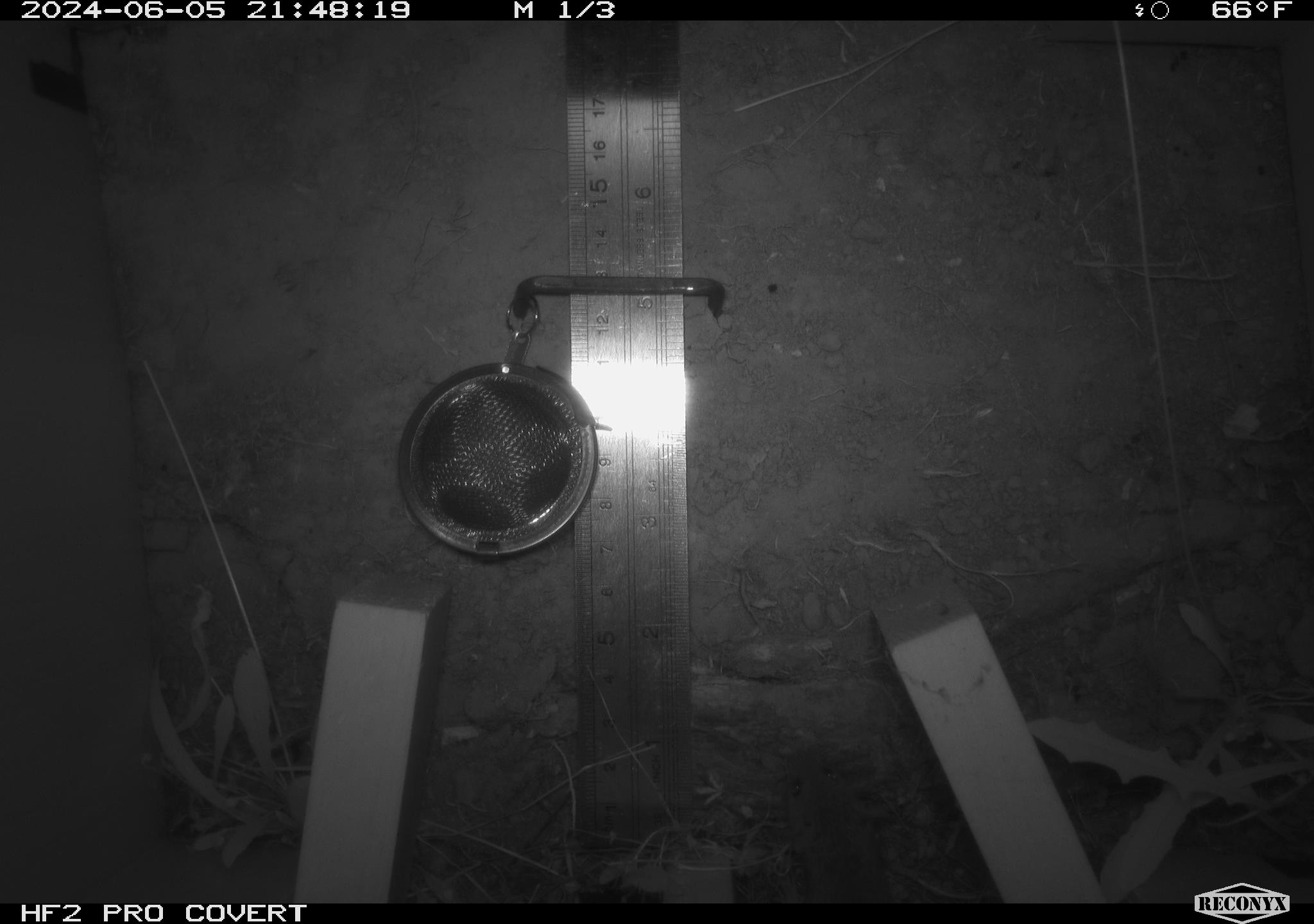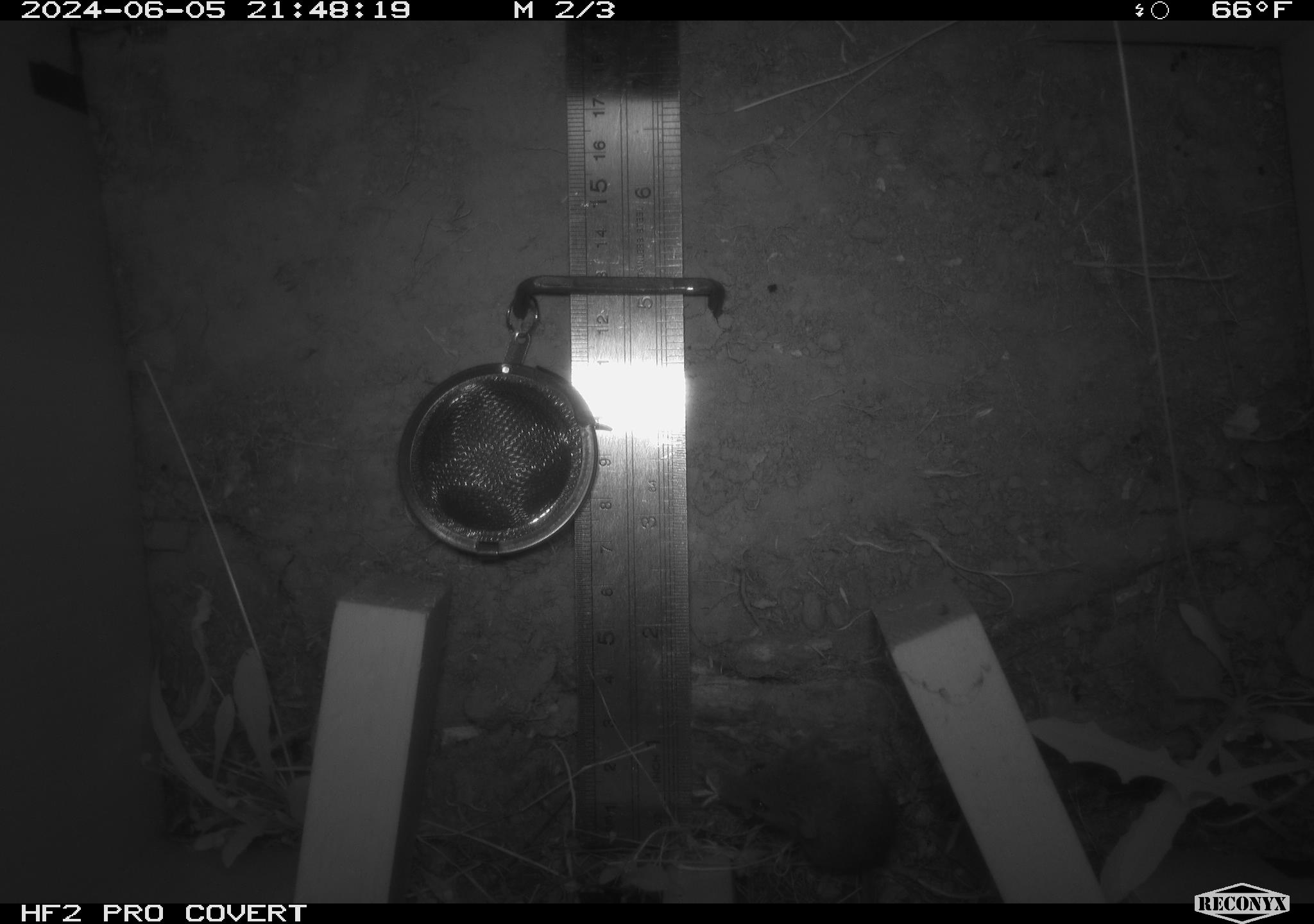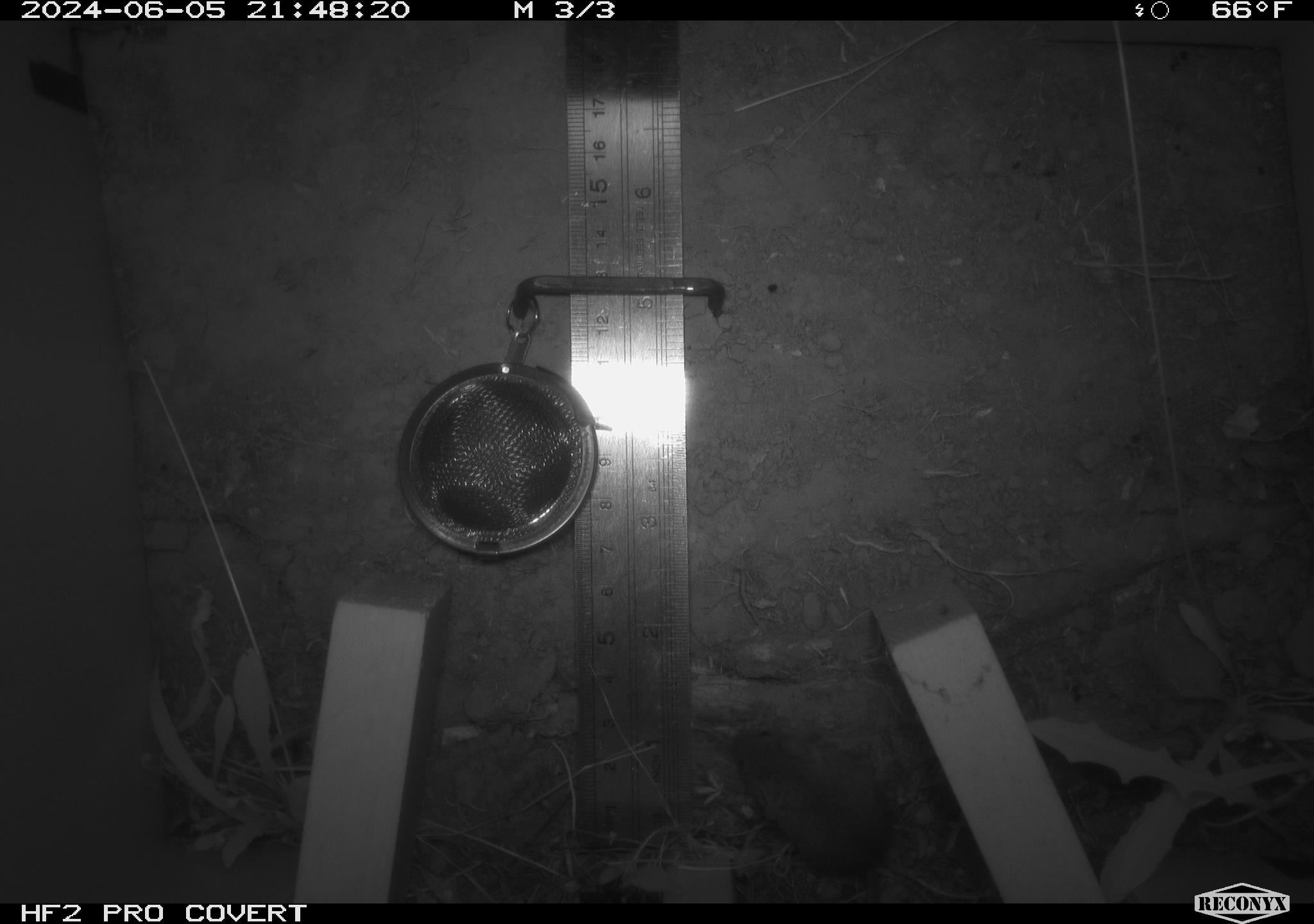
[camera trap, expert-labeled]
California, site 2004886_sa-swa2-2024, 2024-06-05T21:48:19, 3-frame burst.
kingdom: Animalia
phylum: Chordata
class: Mammalia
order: Rodentia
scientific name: Rodentia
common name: mouse species